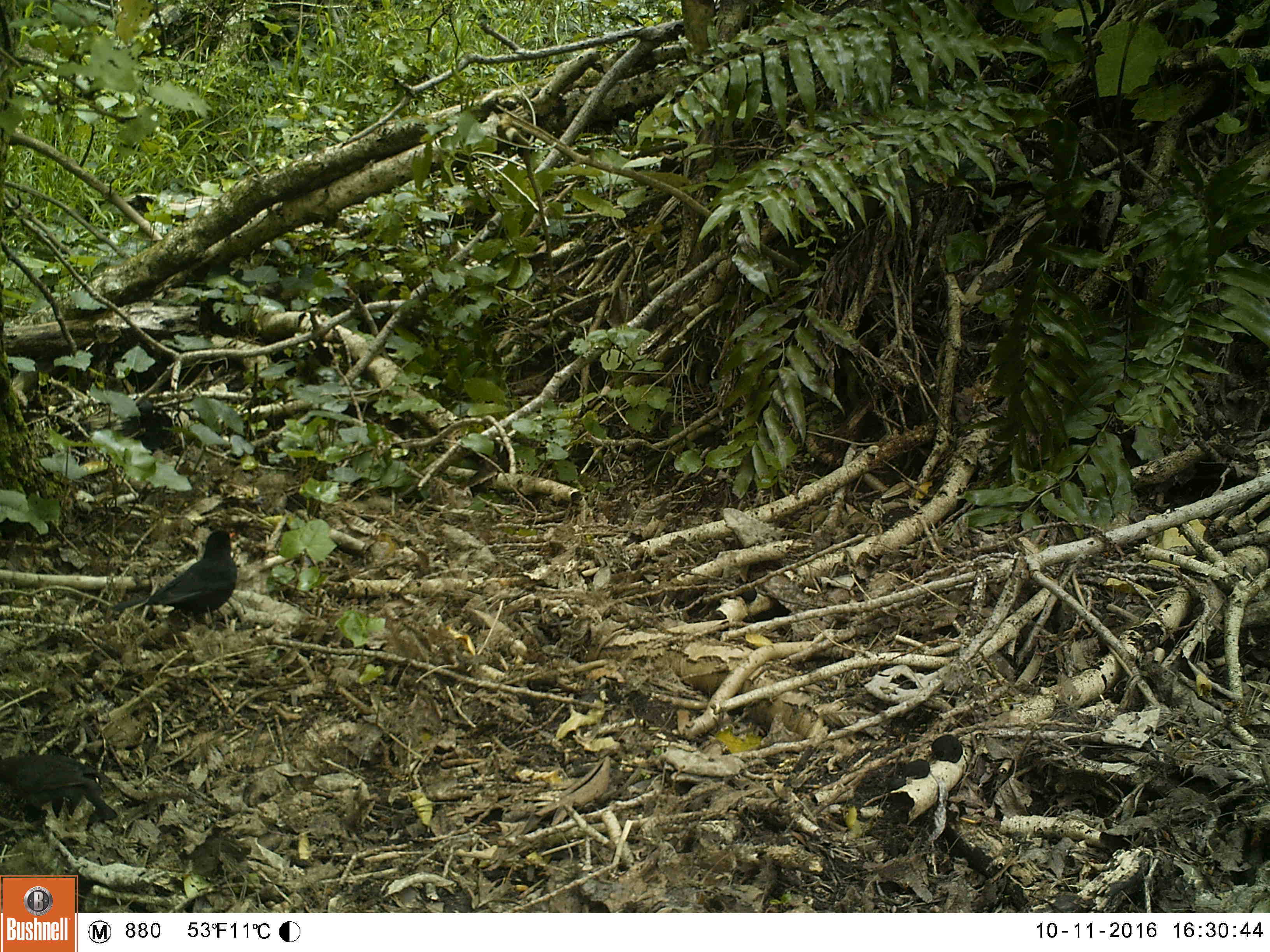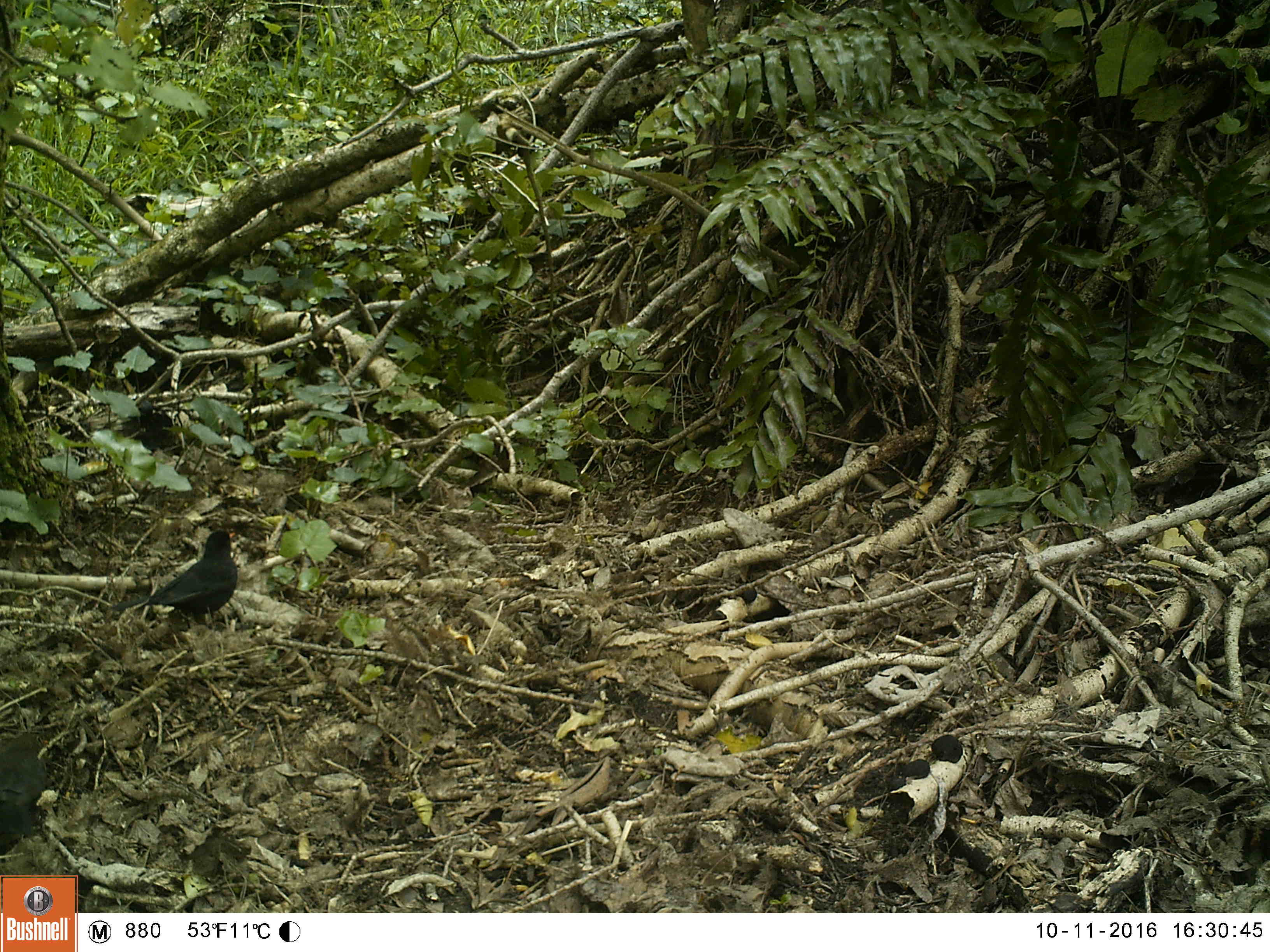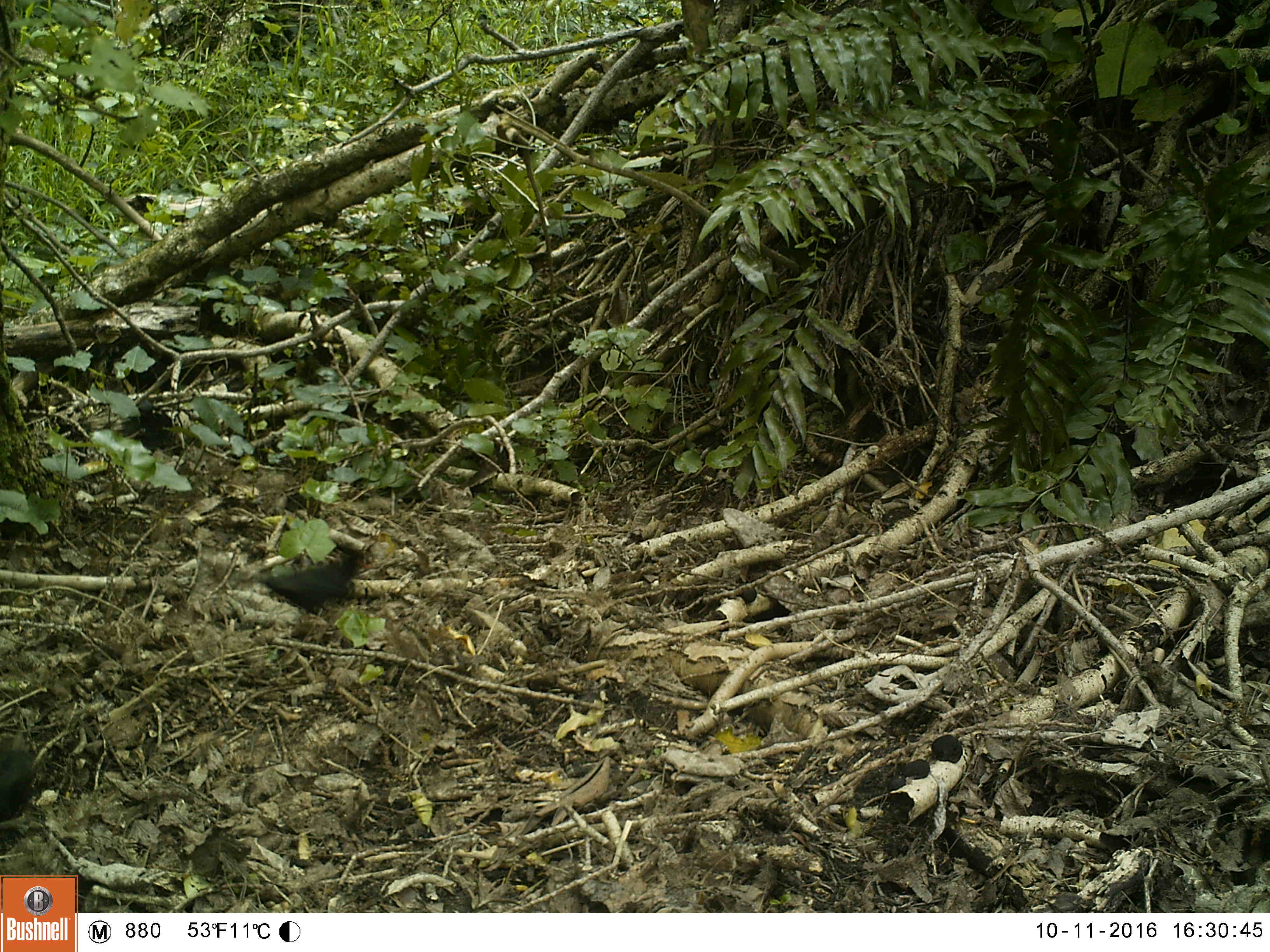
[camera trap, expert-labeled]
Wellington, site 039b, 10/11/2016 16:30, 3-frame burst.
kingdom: Animalia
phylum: Chordata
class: Aves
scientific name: Aves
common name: bird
Bird (Aves).